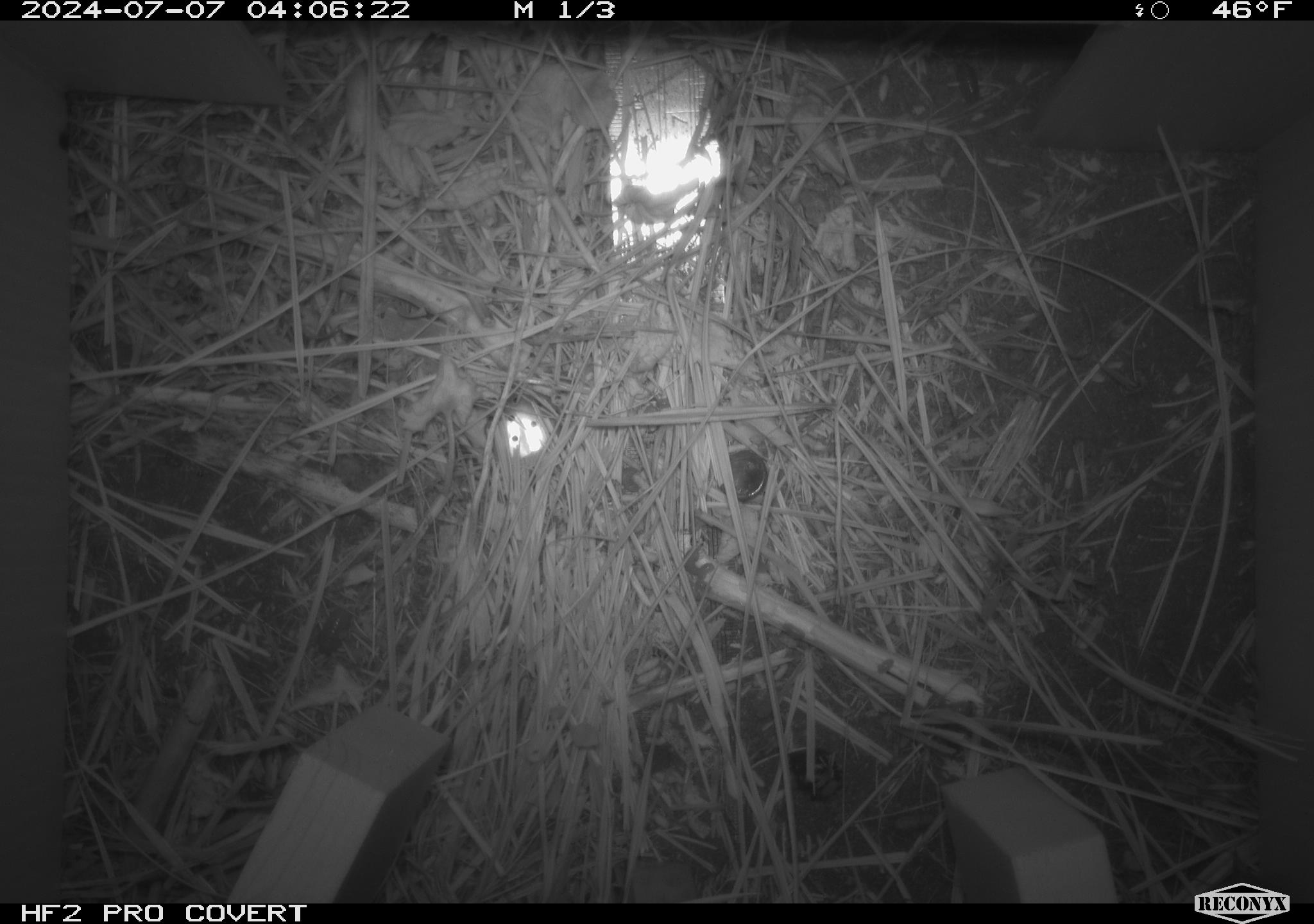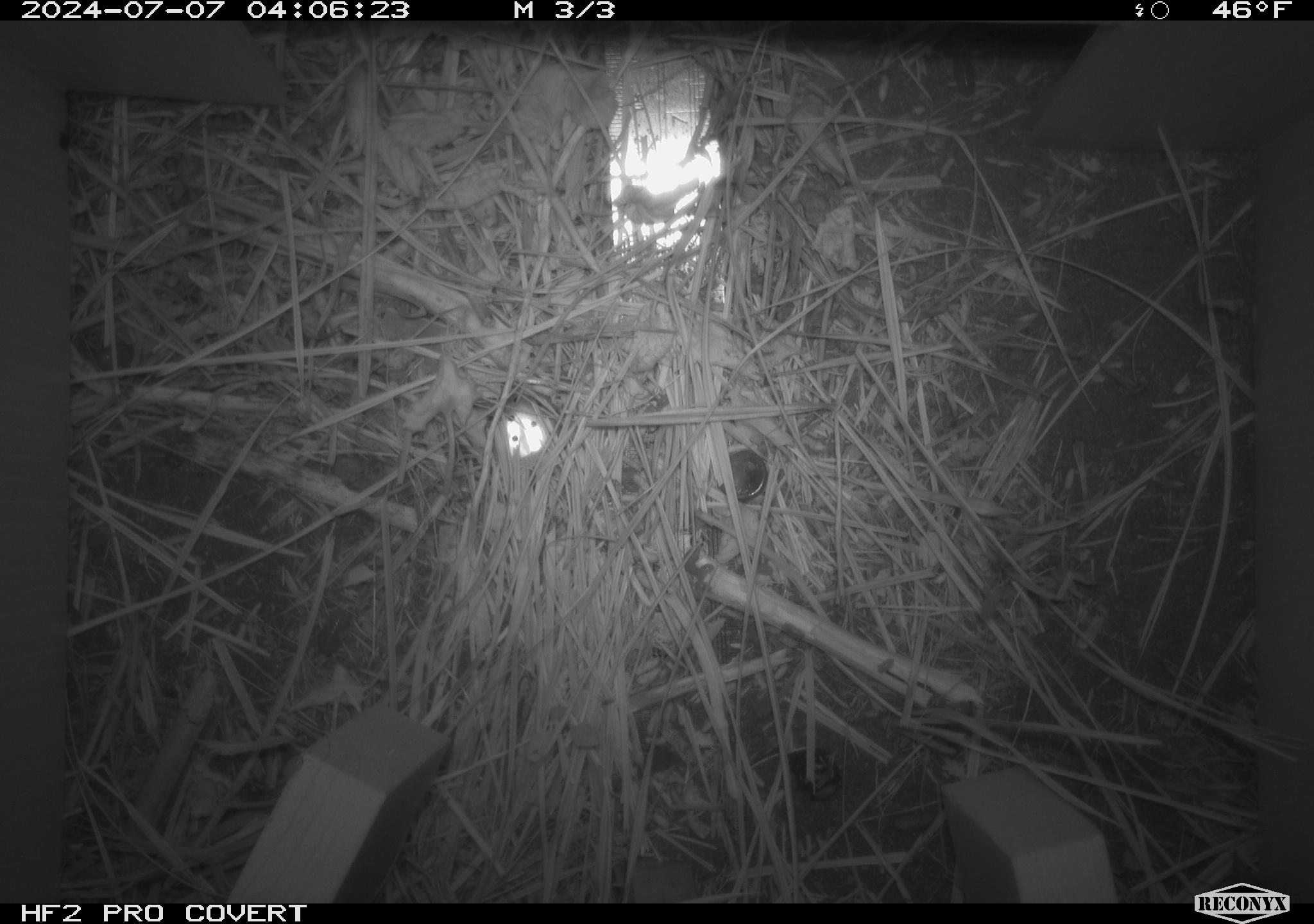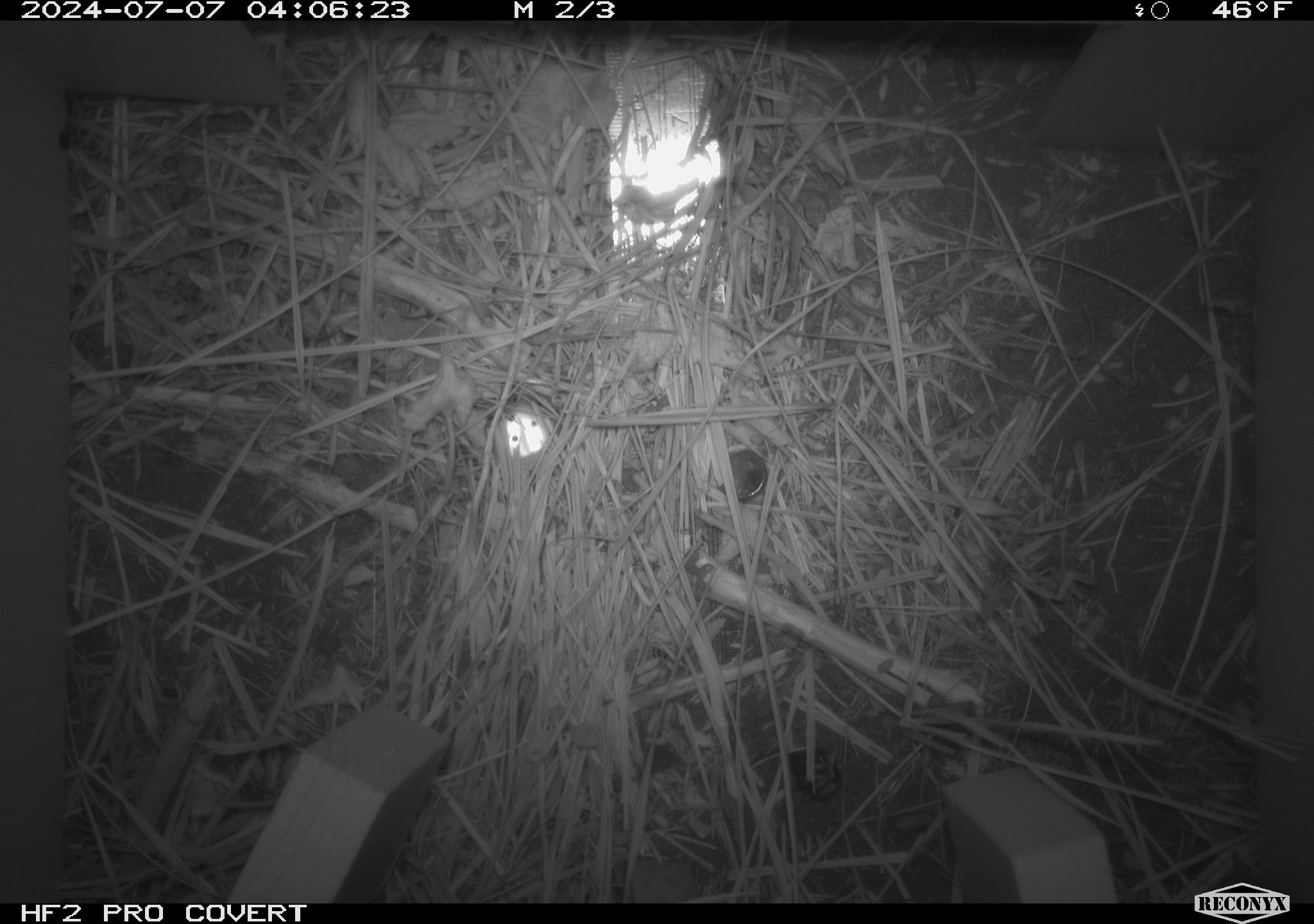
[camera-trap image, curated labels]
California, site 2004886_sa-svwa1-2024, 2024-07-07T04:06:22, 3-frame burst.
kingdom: Animalia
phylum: Arthropoda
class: Malacostraca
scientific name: Malacostraca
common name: amphipods, crabs, isopods, krill, lobsters and shrimps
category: malacostracan